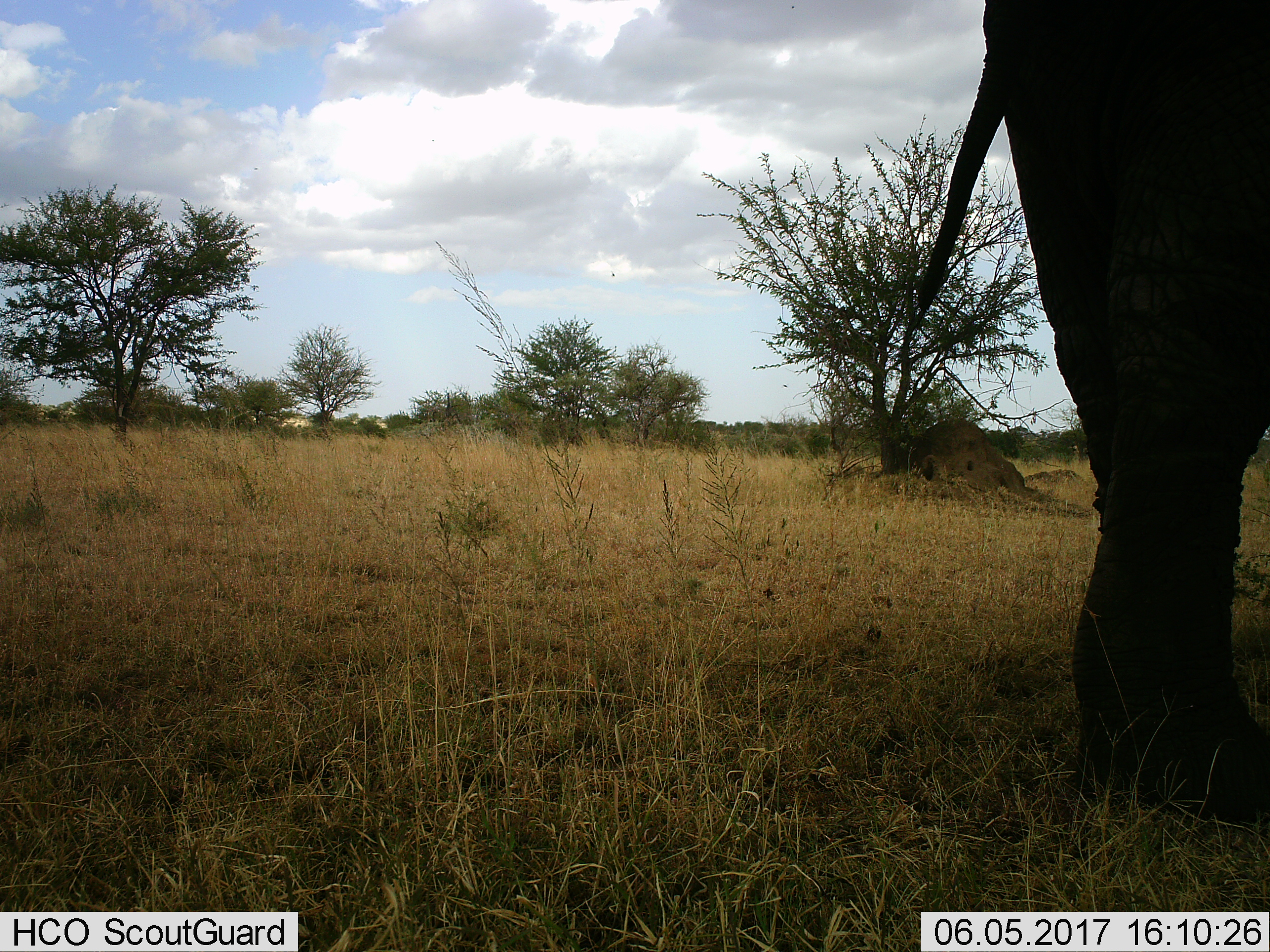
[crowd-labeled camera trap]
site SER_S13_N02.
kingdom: Animalia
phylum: Chordata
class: Mammalia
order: Proboscidea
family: Elephantidae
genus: Loxodonta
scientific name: Loxodonta africana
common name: african bush elephant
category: elephant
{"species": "elephant (african bush elephant) (Loxodonta africana)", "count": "1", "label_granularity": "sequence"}